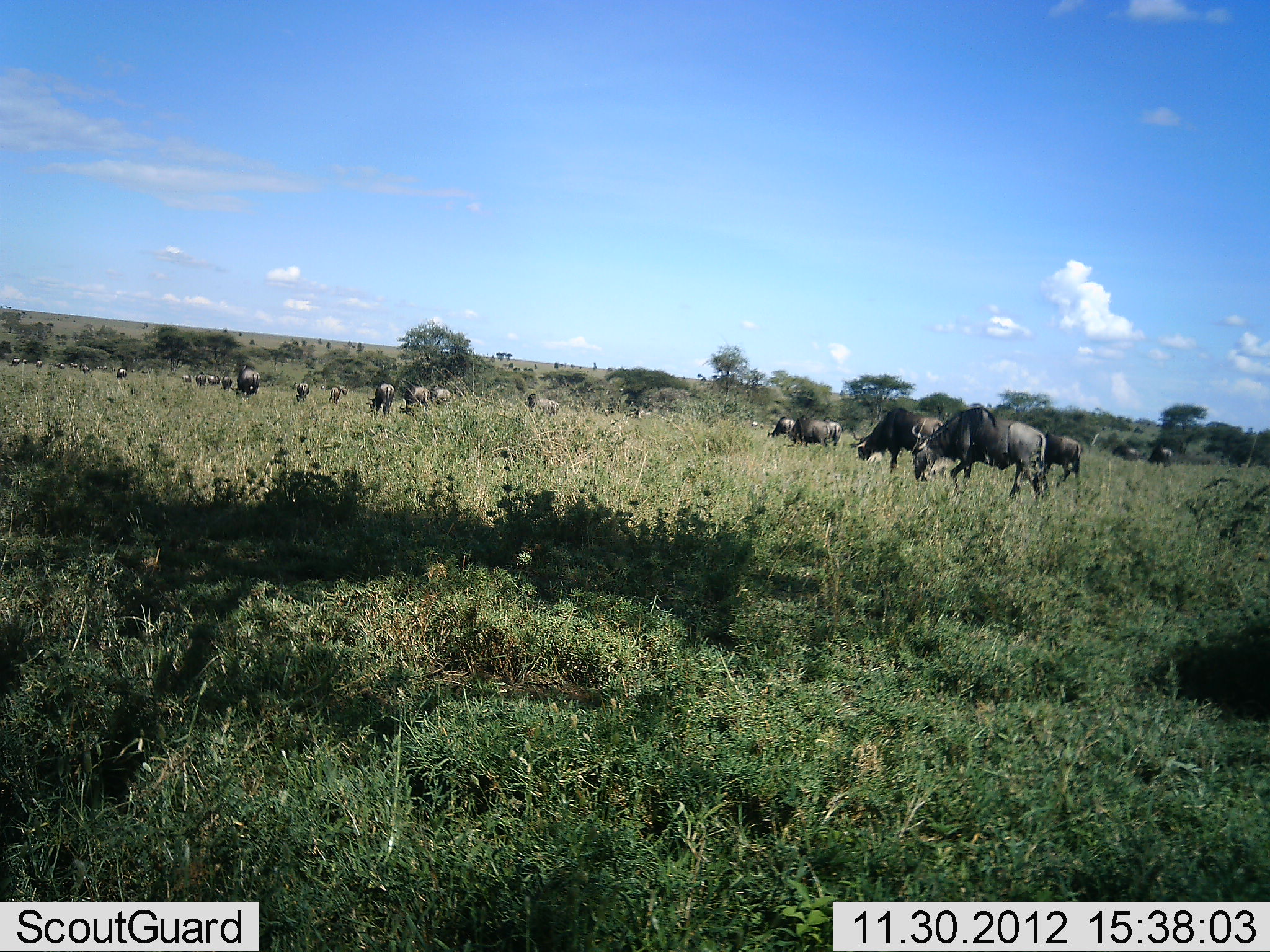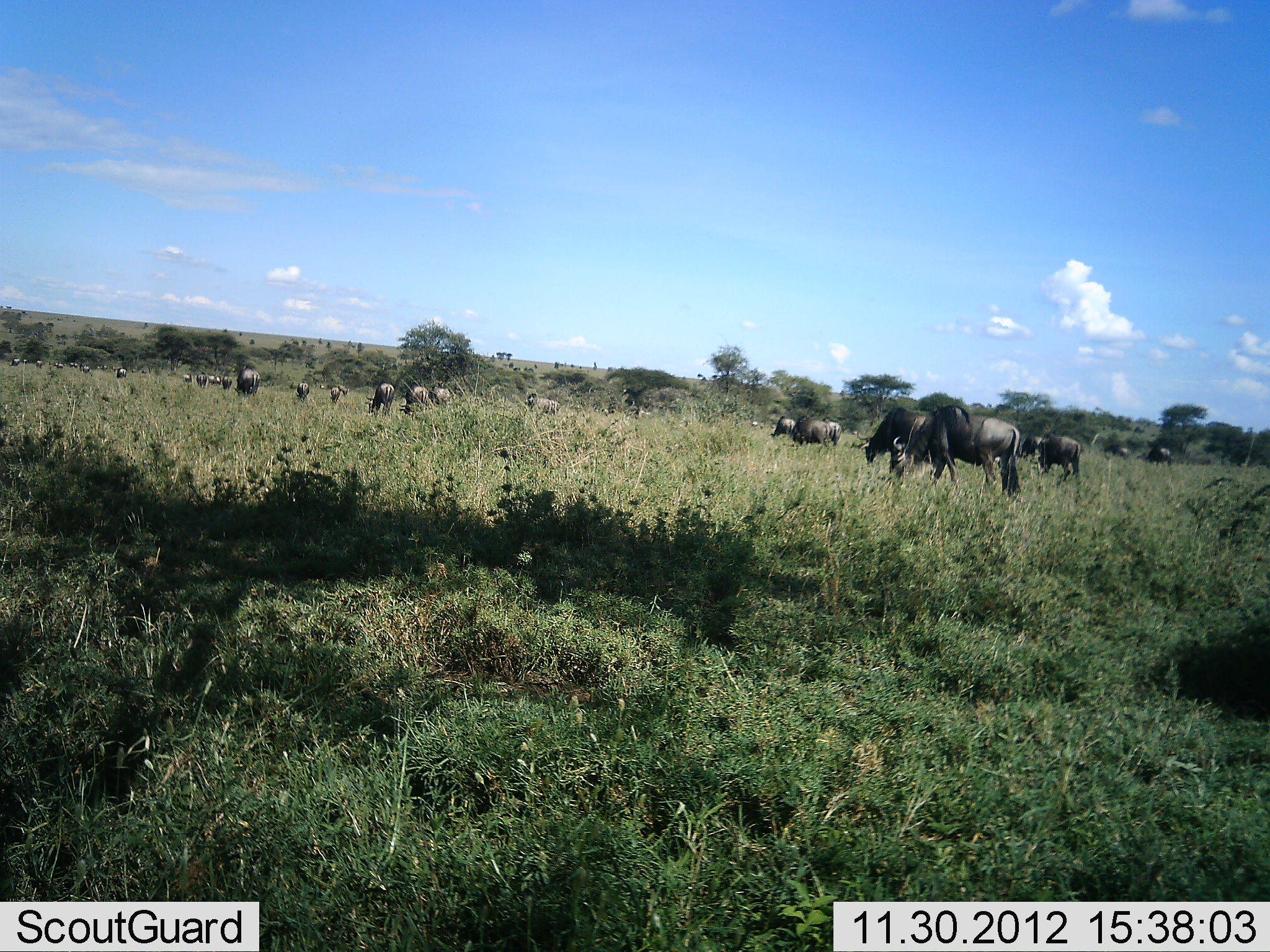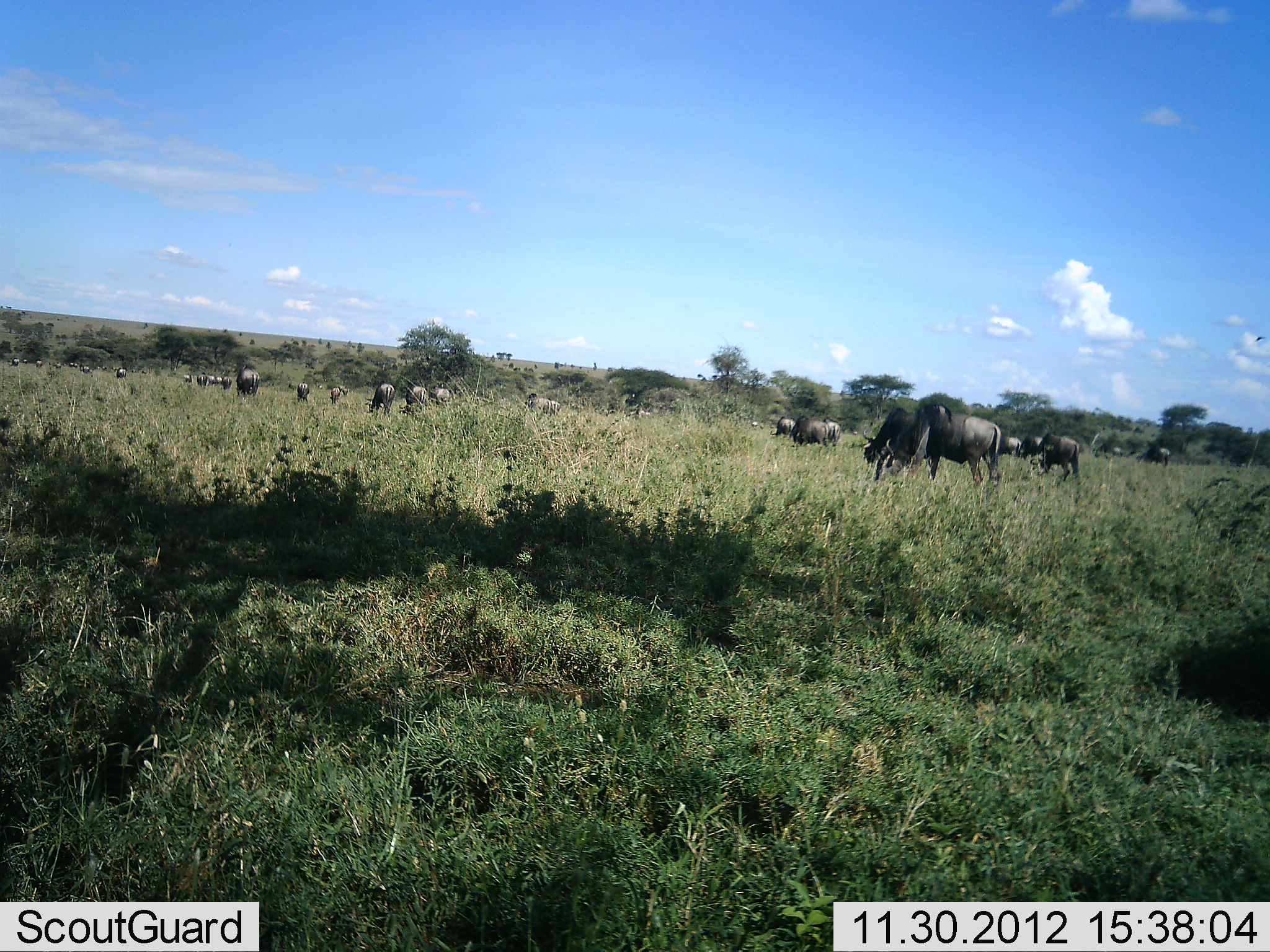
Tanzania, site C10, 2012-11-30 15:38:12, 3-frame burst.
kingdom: Animalia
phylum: Chordata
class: Mammalia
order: Artiodactyla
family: Bovidae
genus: Connochaetes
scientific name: Connochaetes taurinus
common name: blue wildebeest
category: wildebeest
Wildebeest (blue wildebeest) (Connochaetes taurinus), count 11-50. Behavior (volunteer vote fractions): standing 30%, resting 10%, moving 20%, interacting 10%. Young present (vote fraction): 0%. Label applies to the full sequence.